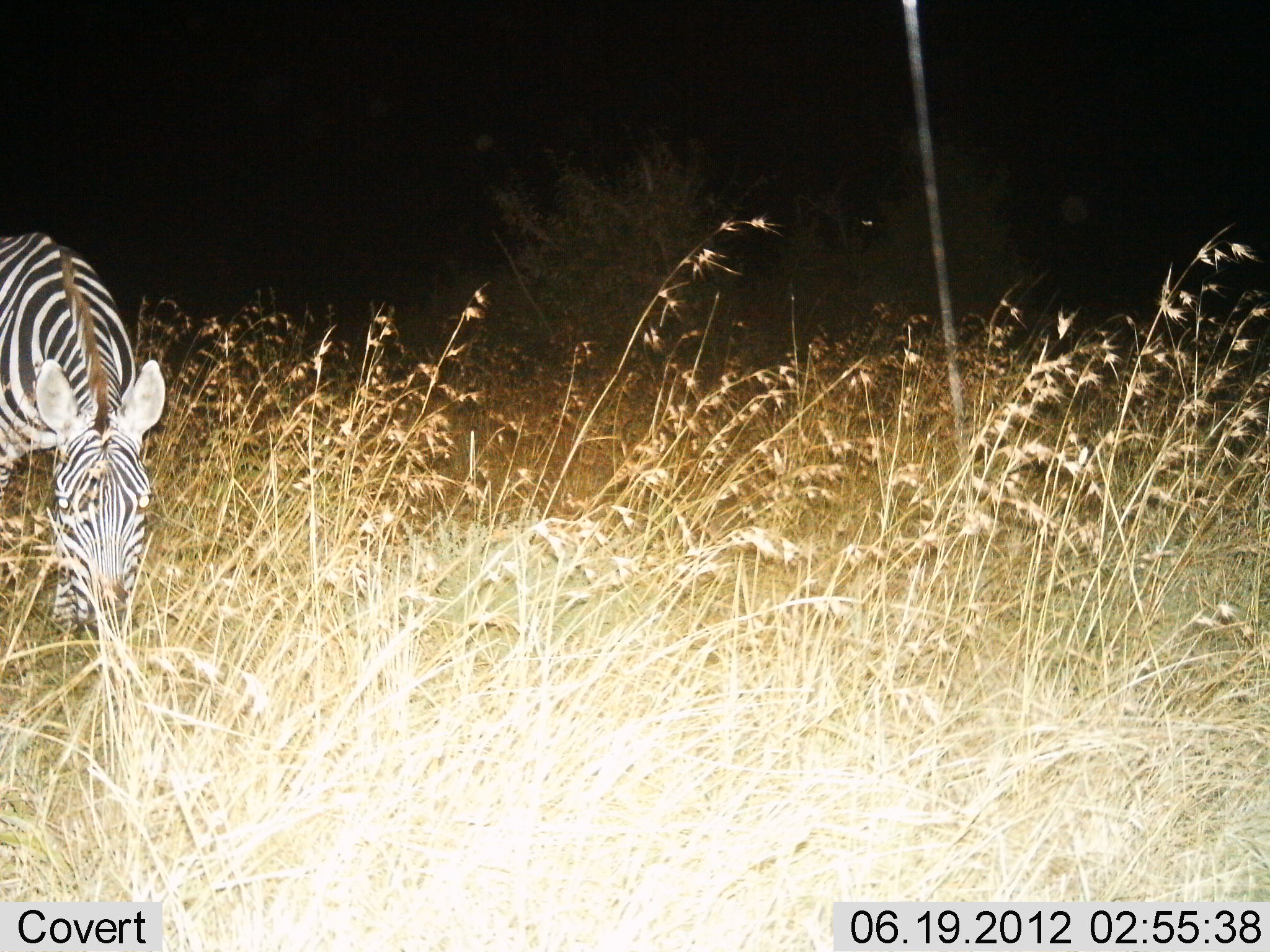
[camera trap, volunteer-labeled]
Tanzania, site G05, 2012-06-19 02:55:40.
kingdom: Animalia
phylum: Chordata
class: Mammalia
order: Perissodactyla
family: Equidae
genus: Equus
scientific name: Equus quagga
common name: plains zebra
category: zebra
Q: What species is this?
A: Zebra (plains zebra) (Equus quagga).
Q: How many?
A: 1.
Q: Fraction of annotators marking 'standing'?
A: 50%.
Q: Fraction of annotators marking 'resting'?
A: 0%.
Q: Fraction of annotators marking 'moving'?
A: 0%.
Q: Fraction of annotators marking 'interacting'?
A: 0%.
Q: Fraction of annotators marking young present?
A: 0%.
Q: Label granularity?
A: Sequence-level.